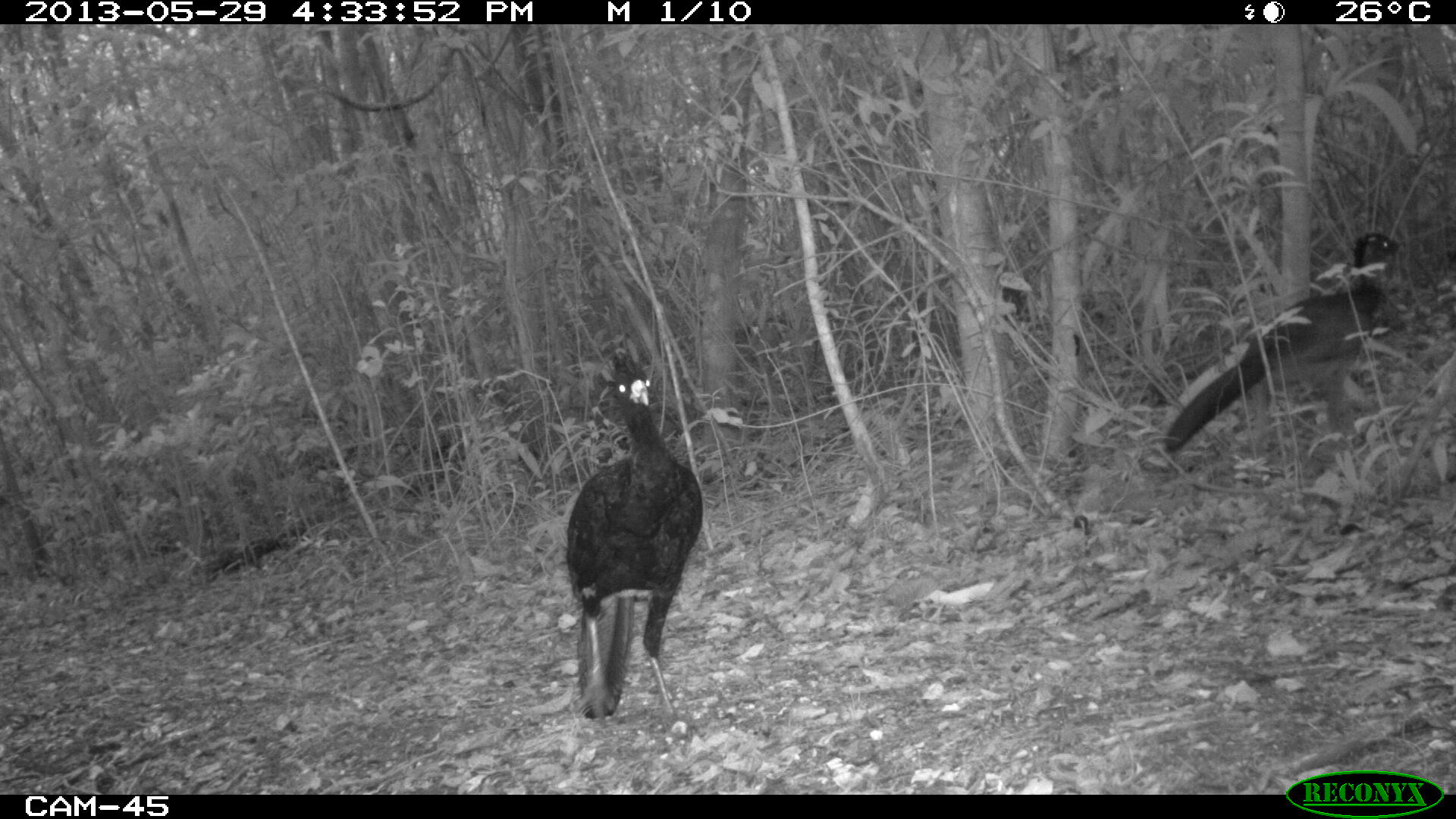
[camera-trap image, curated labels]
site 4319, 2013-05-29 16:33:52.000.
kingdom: Animalia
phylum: Chordata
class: Aves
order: Galliformes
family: Cracidae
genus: Crax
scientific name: Crax rubra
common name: great curassow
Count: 2.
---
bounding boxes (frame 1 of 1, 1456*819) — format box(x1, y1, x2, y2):
crax rubra: box(1163, 229, 1406, 455); box(564, 350, 704, 727)